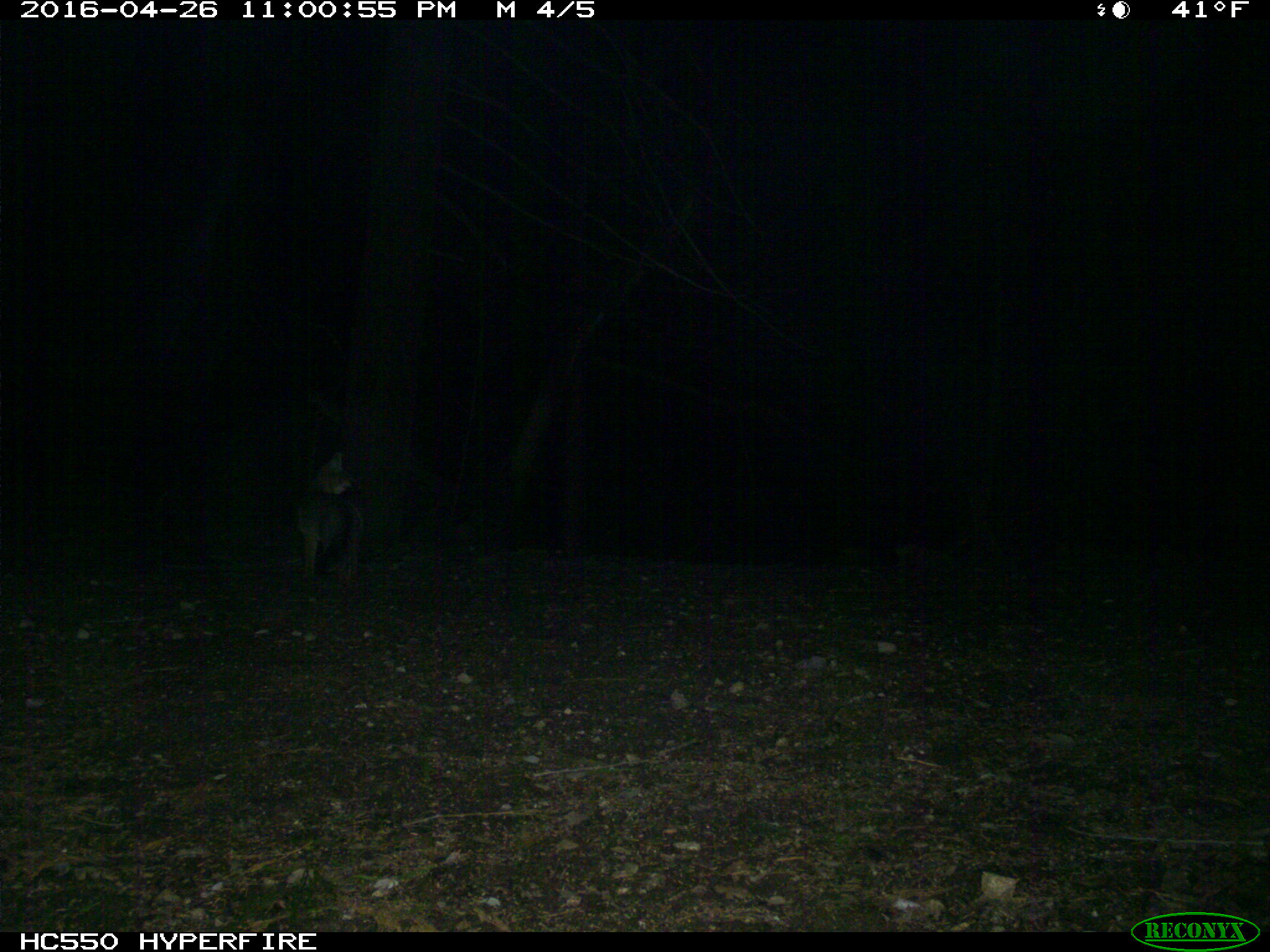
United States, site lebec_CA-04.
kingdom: Animalia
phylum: Chordata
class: Mammalia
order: Carnivora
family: Canidae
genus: Urocyon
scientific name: Urocyon cinereoargenteus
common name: gray fox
Urocyon cinereoargenteus (gray fox).